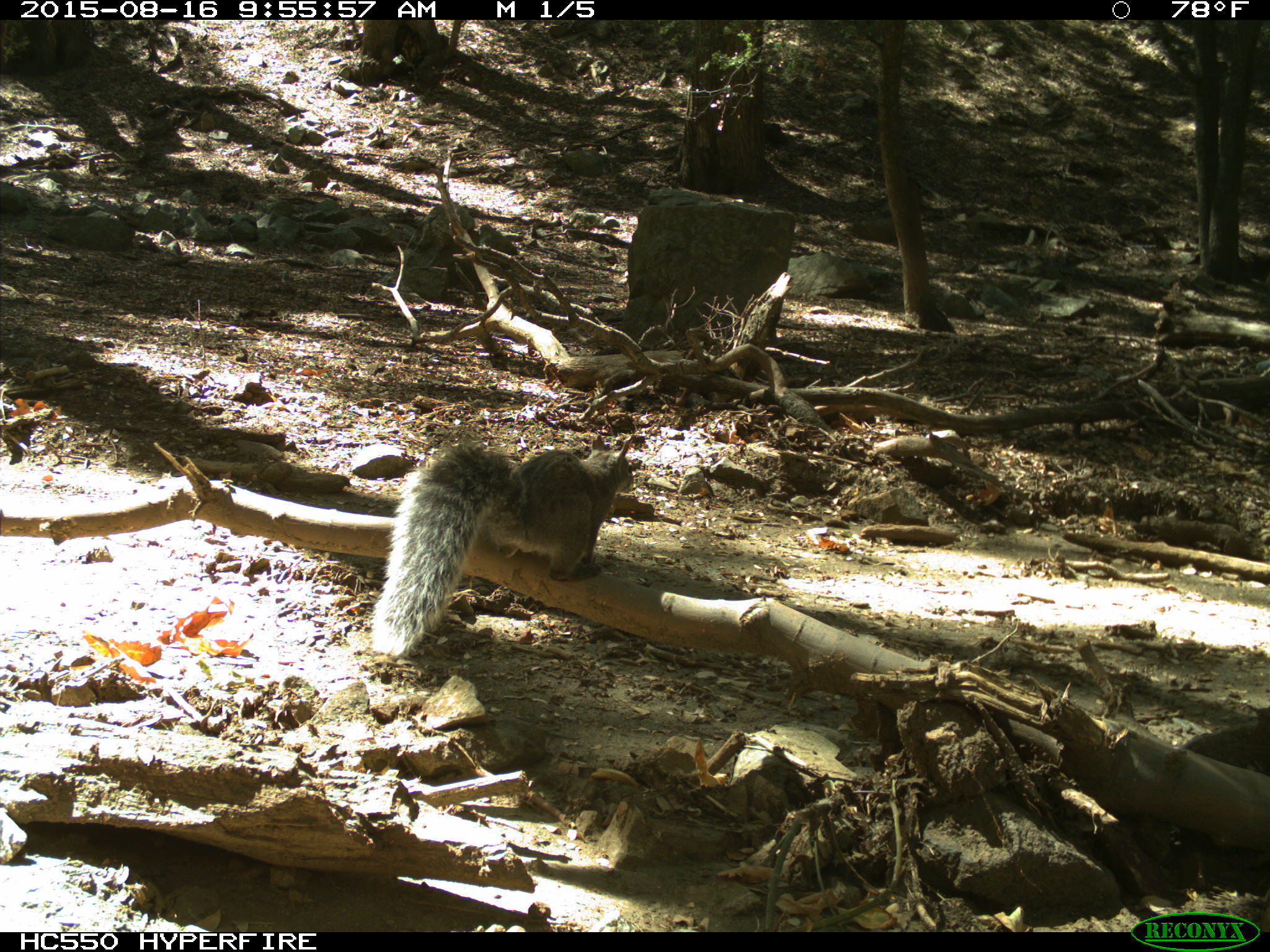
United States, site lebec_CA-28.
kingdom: Animalia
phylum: Chordata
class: Mammalia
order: Rodentia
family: Sciuridae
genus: Sciurus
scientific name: Sciurus carolinensis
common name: eastern gray squirrel